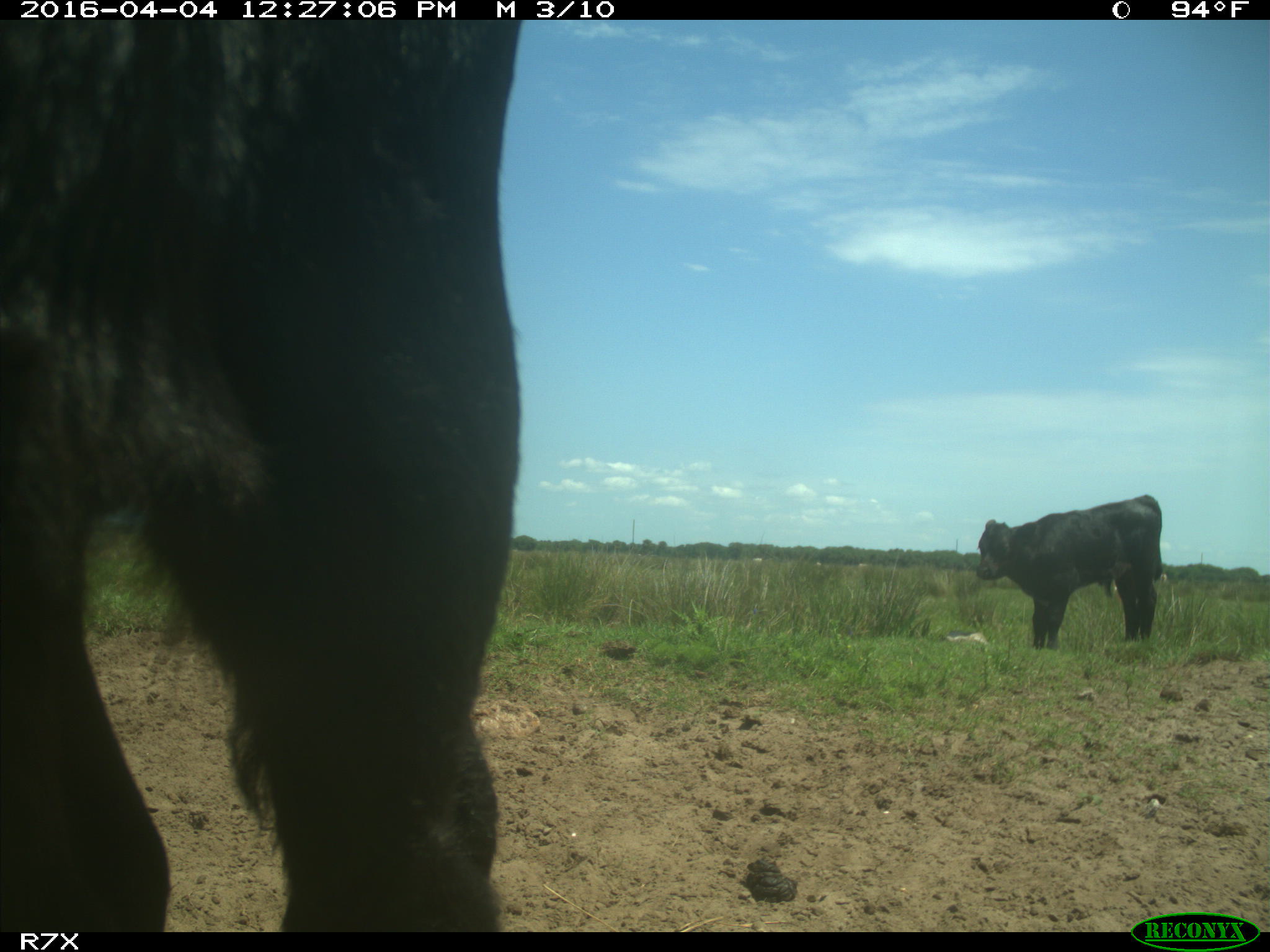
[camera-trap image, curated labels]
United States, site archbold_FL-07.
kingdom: Animalia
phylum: Chordata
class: Mammalia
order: Artiodactyla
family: Bovidae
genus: Bos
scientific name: Bos taurus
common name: domestic cow